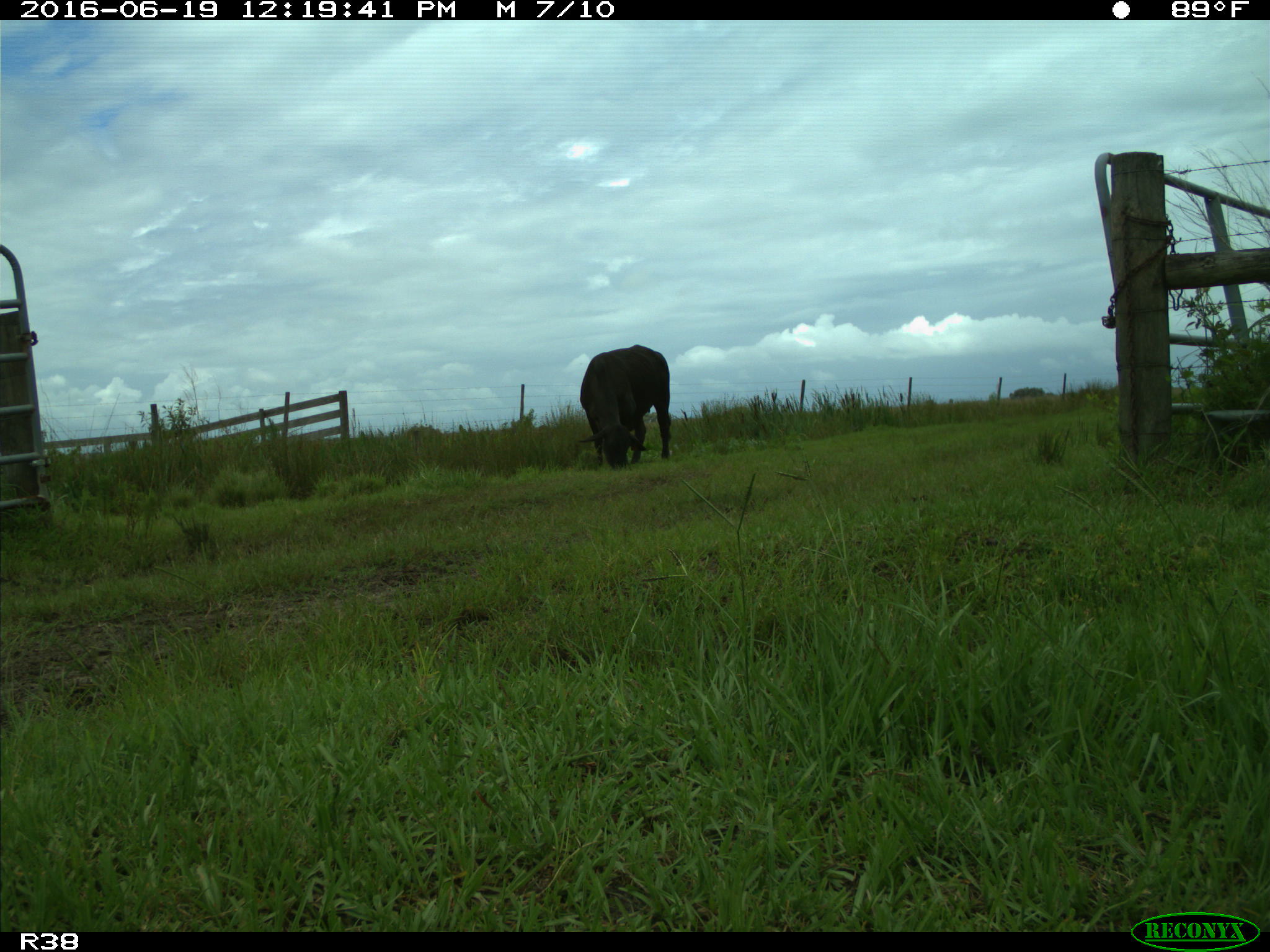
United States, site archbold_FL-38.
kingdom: Animalia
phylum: Chordata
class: Mammalia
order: Artiodactyla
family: Bovidae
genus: Bos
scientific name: Bos taurus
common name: domestic cow